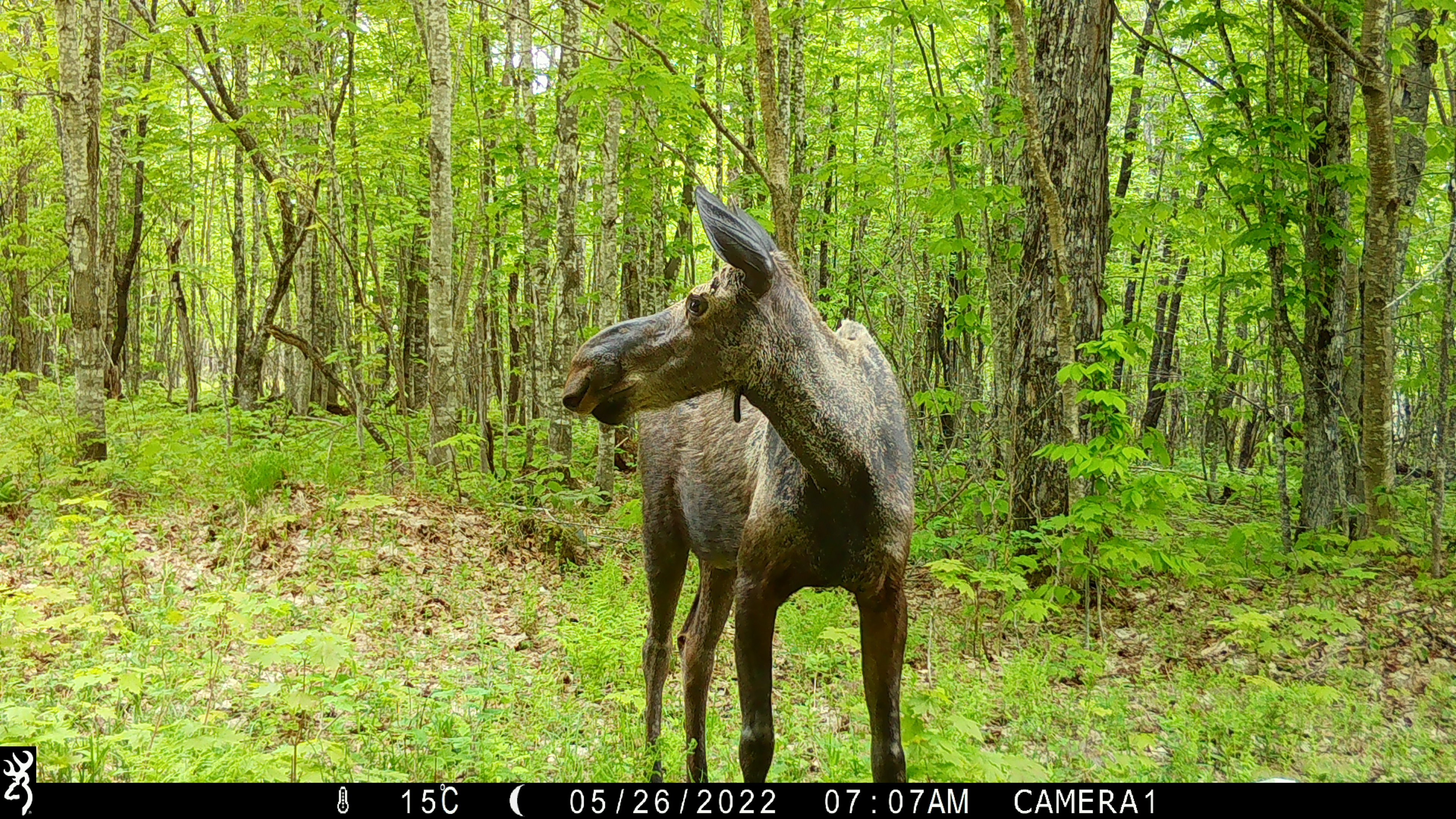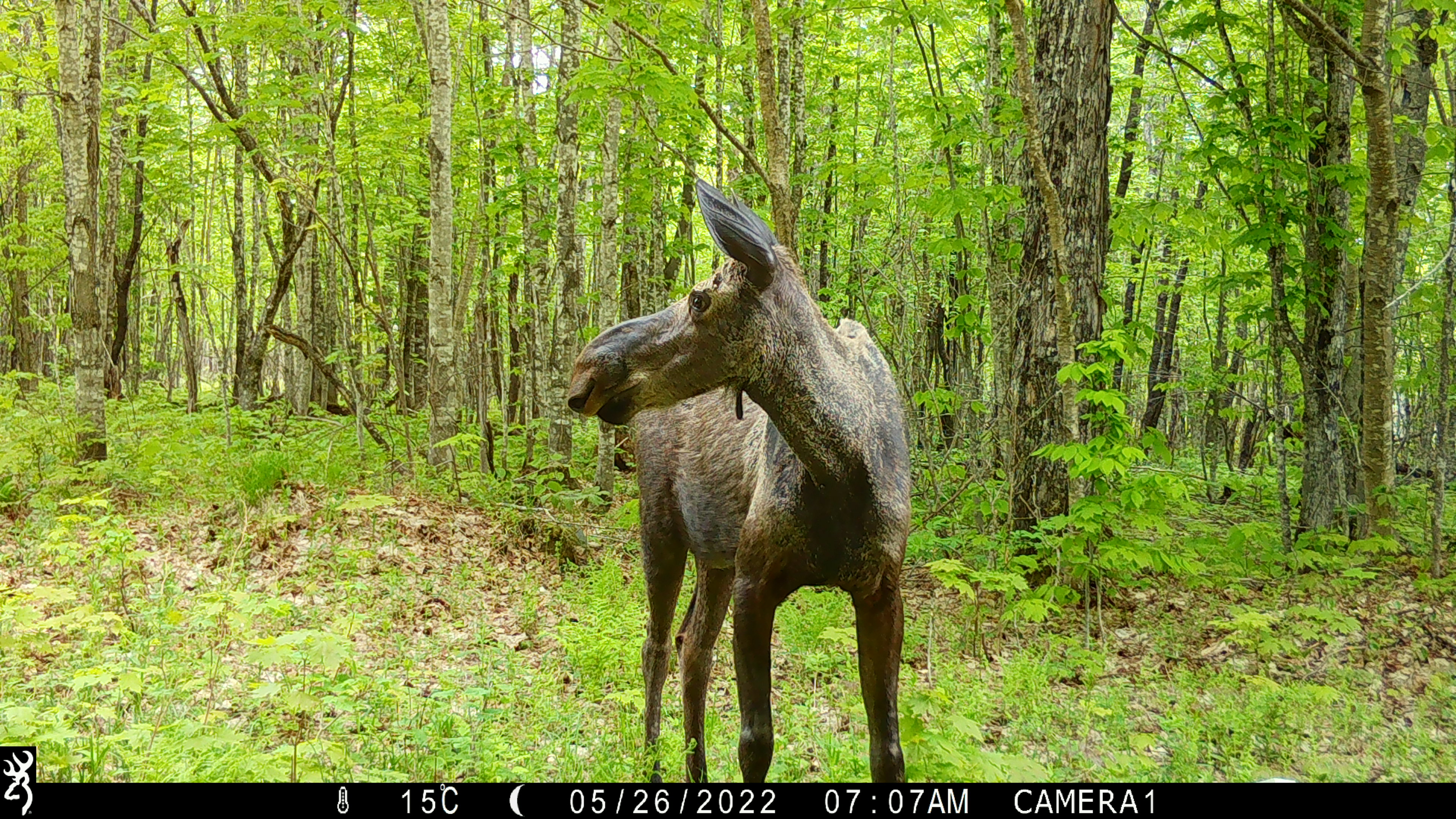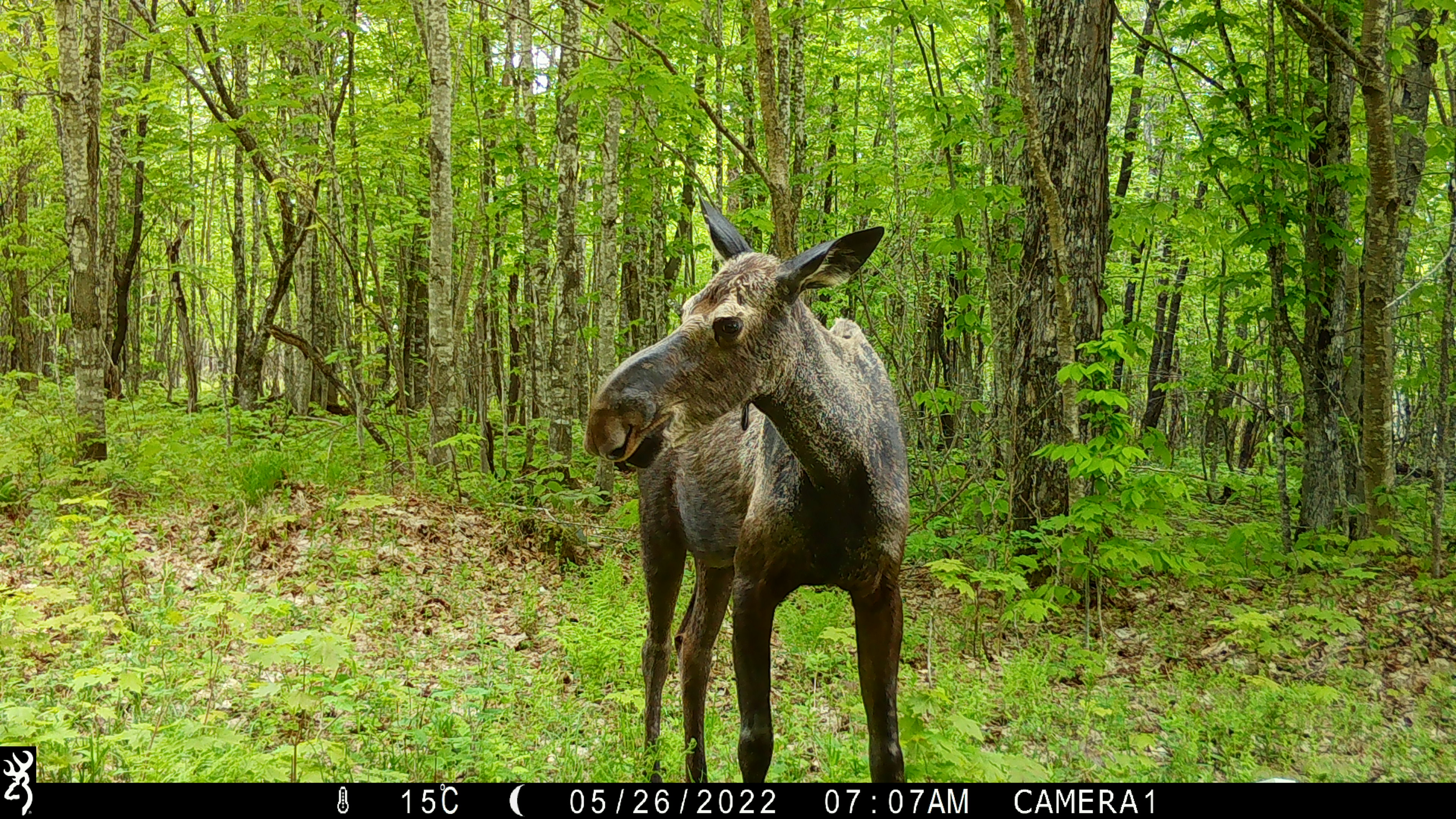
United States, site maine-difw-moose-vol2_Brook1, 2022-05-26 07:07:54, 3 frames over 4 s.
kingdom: Animalia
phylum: Chordata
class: Mammalia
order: Artiodactyla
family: Cervidae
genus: Alces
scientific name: Alces alces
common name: moose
Moose (Alces alces).